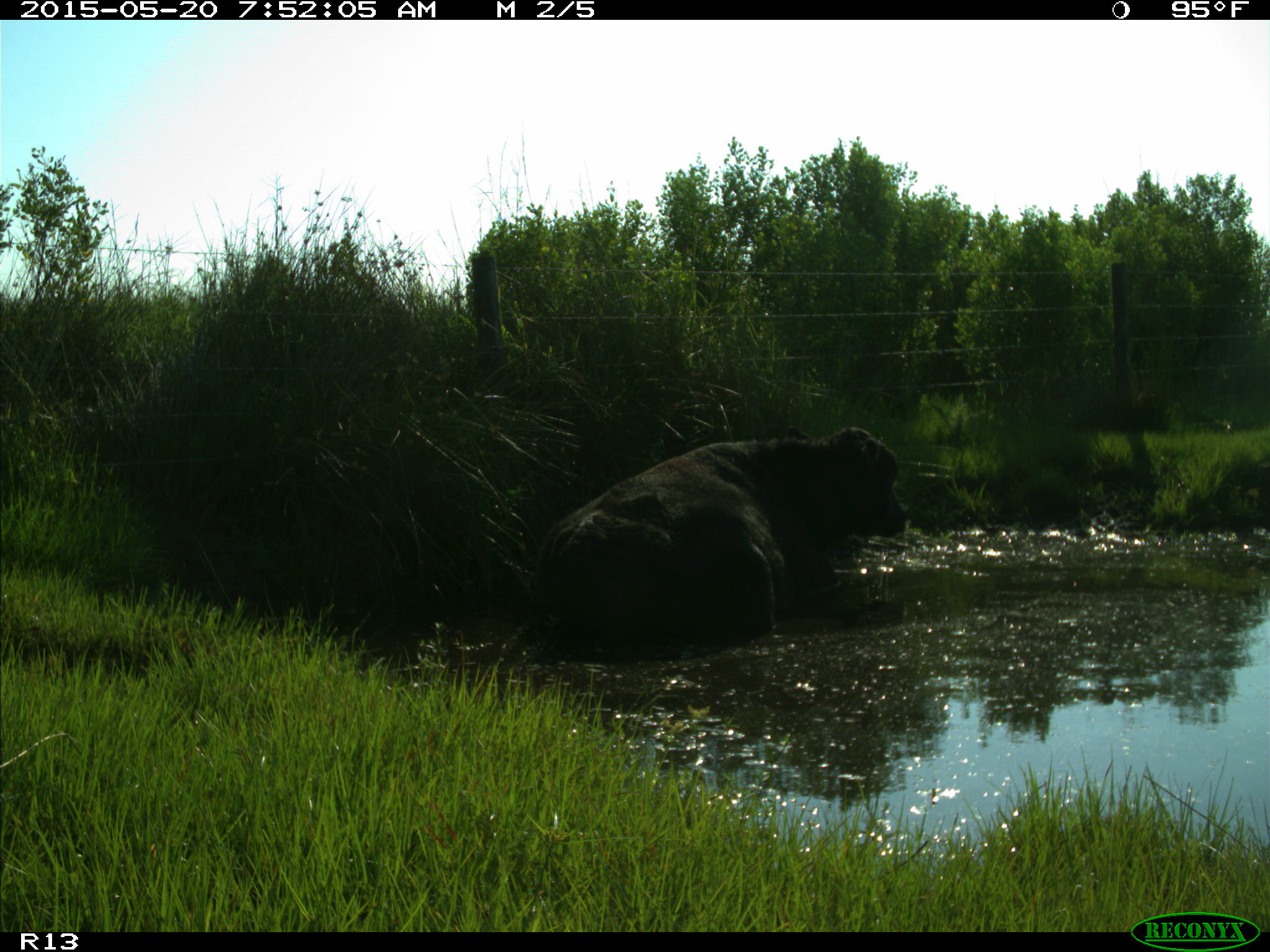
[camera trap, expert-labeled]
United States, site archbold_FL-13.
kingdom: Animalia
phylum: Chordata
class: Mammalia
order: Artiodactyla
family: Bovidae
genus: Bos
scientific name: Bos taurus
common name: domestic cow